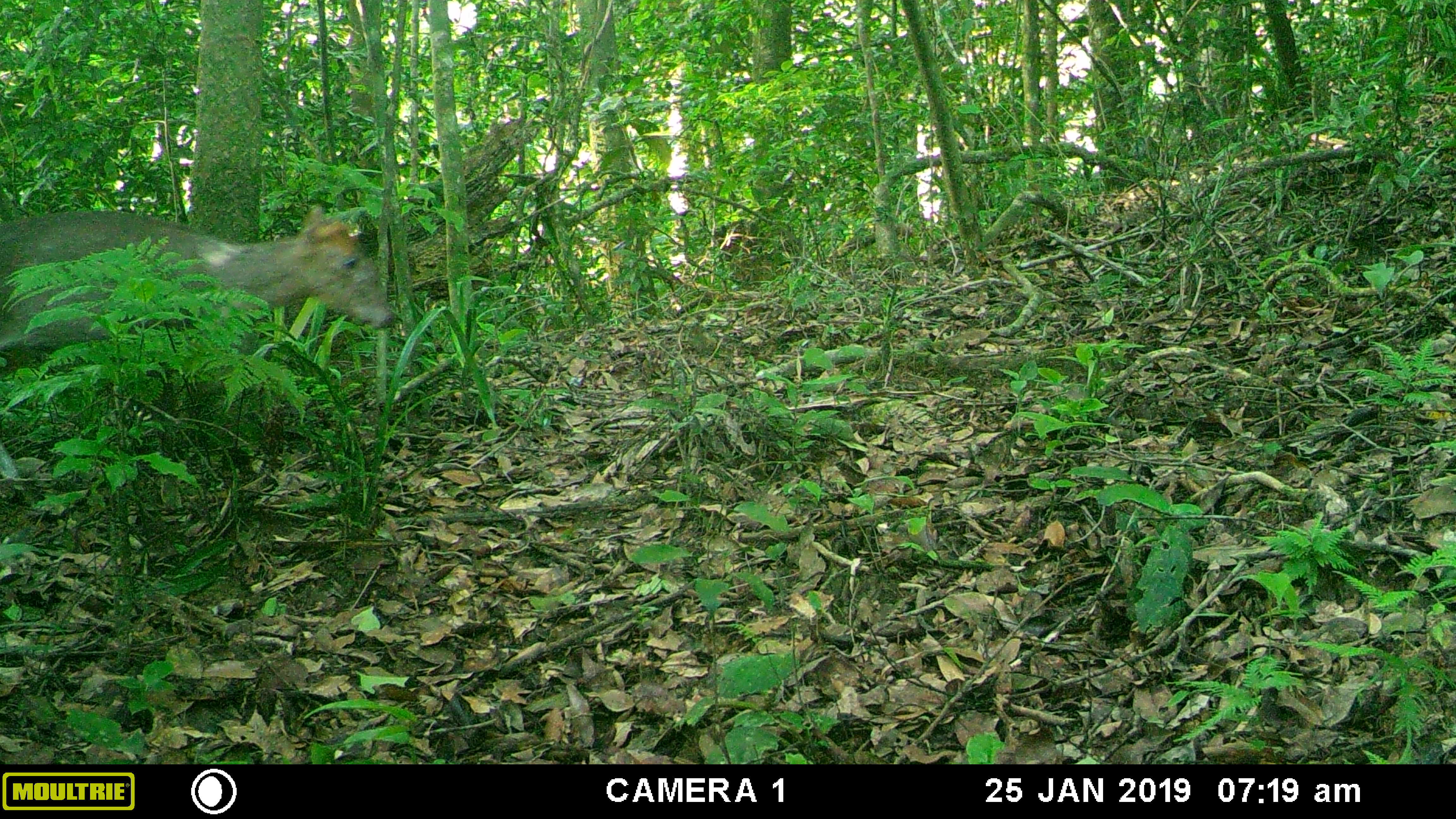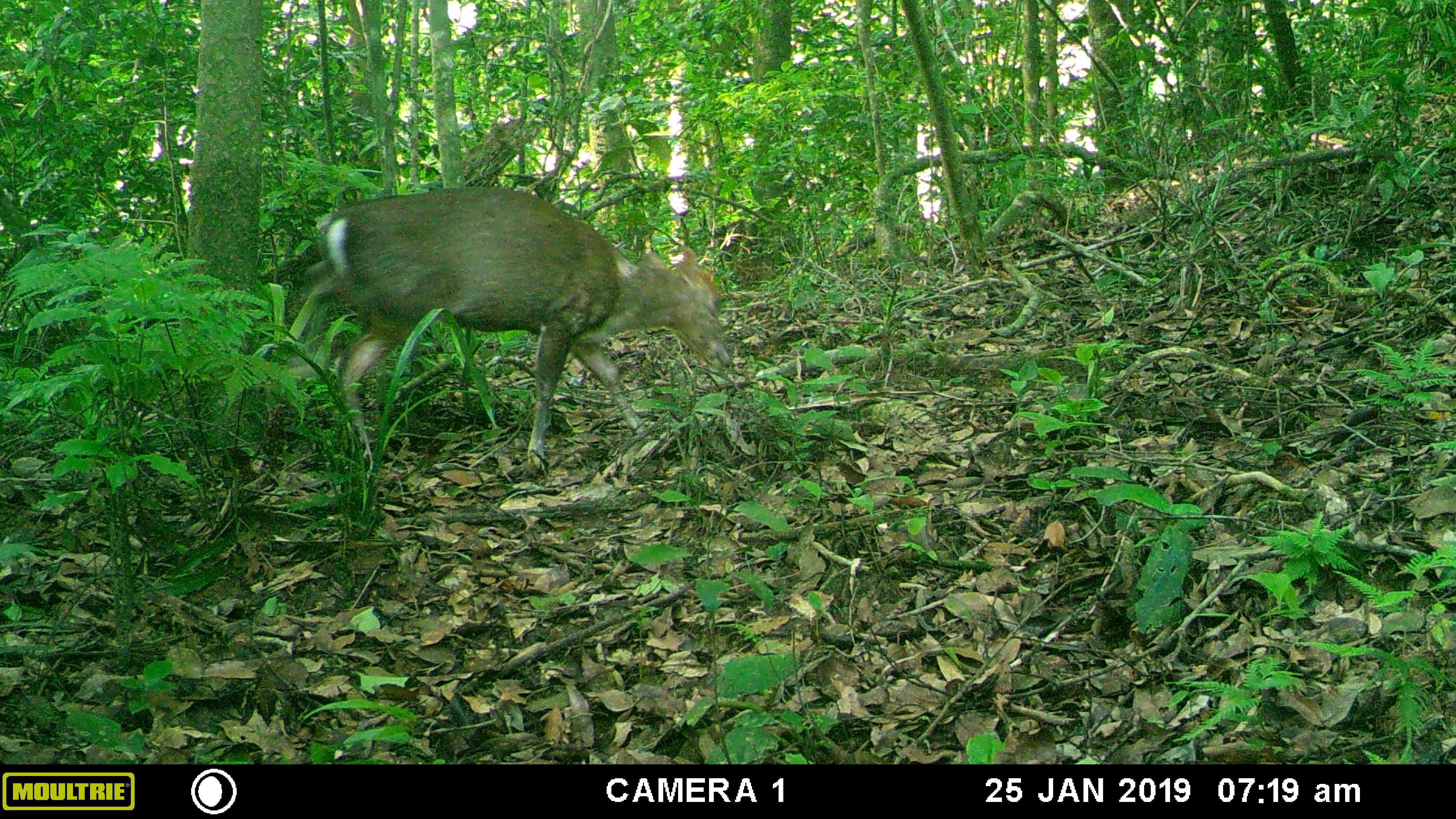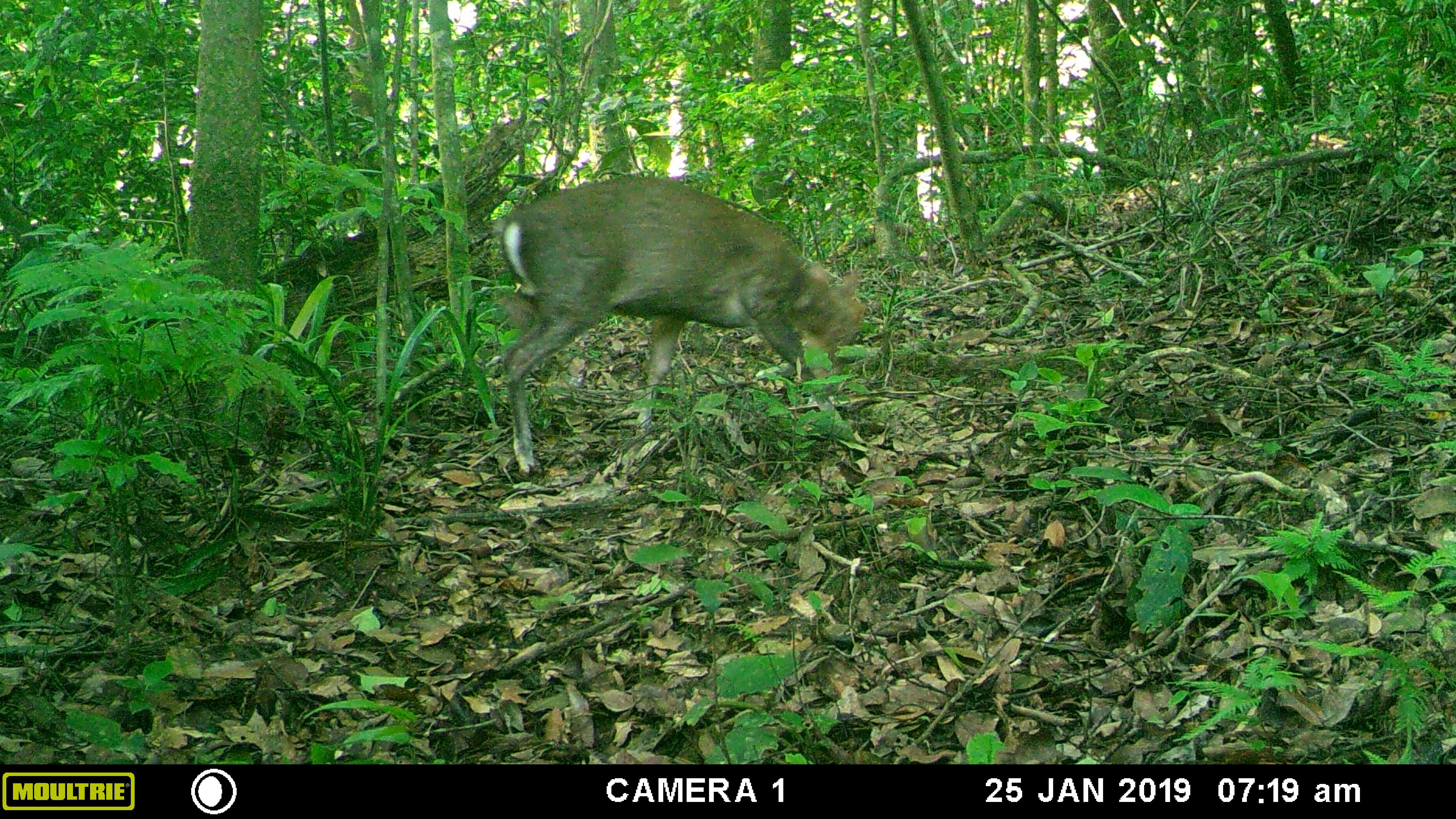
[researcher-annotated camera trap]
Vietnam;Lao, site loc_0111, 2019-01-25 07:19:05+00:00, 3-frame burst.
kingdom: Animalia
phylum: Chordata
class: Mammalia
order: Artiodactyla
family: Cervidae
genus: Muntiacus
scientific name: Muntiacus rooseveltorum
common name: roosevelt's muntjac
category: roosevelts muntjac group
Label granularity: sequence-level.